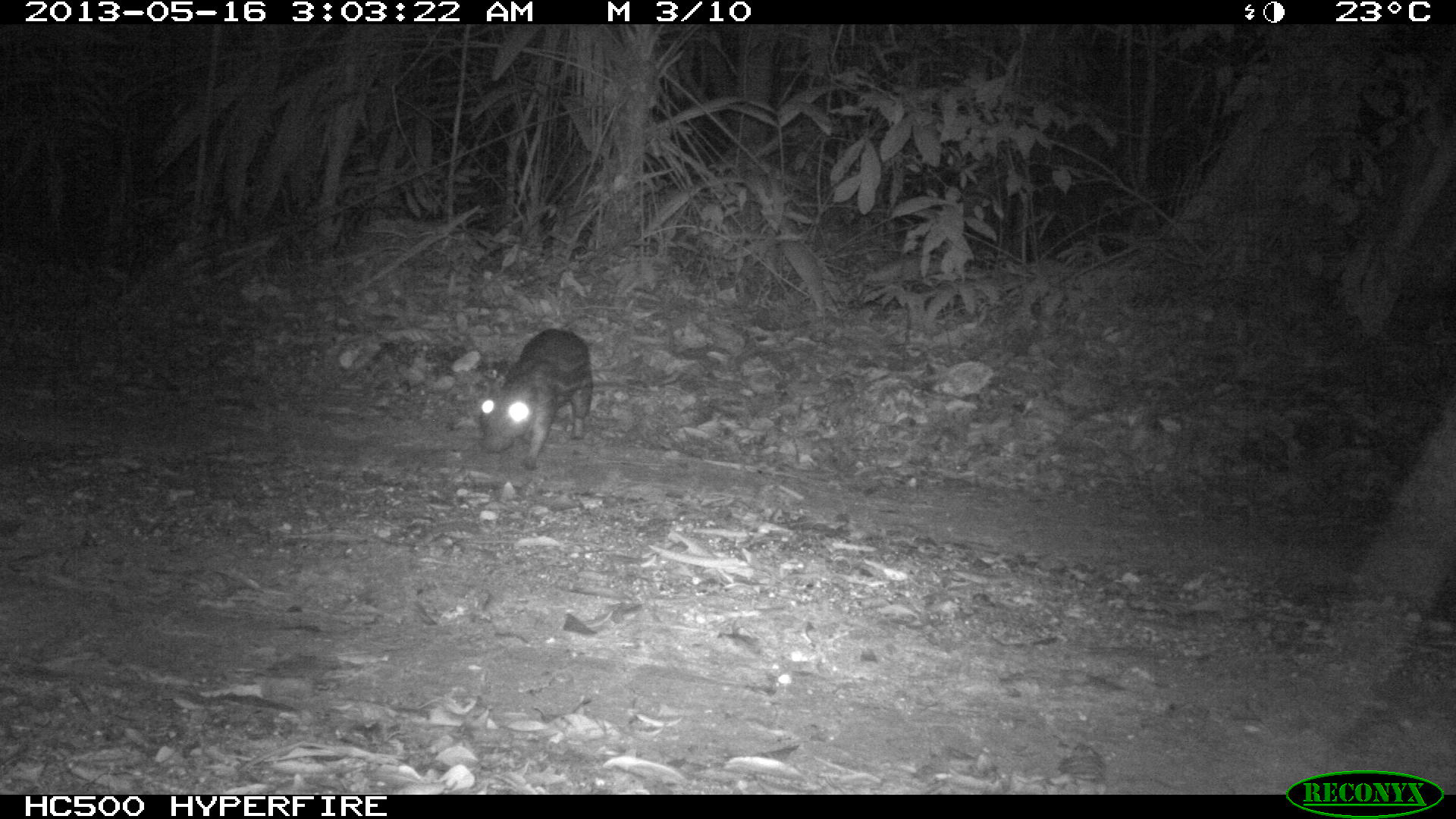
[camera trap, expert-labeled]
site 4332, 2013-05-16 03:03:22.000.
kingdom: Animalia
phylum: Chordata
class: Mammalia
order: Rodentia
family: Cuniculidae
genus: Cuniculus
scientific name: Cuniculus paca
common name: lowland paca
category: agouti paca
Agouti paca (lowland paca) (Cuniculus paca), count 1.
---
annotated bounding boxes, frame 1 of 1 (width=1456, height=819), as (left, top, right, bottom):
agouti paca: (478, 327, 593, 469)